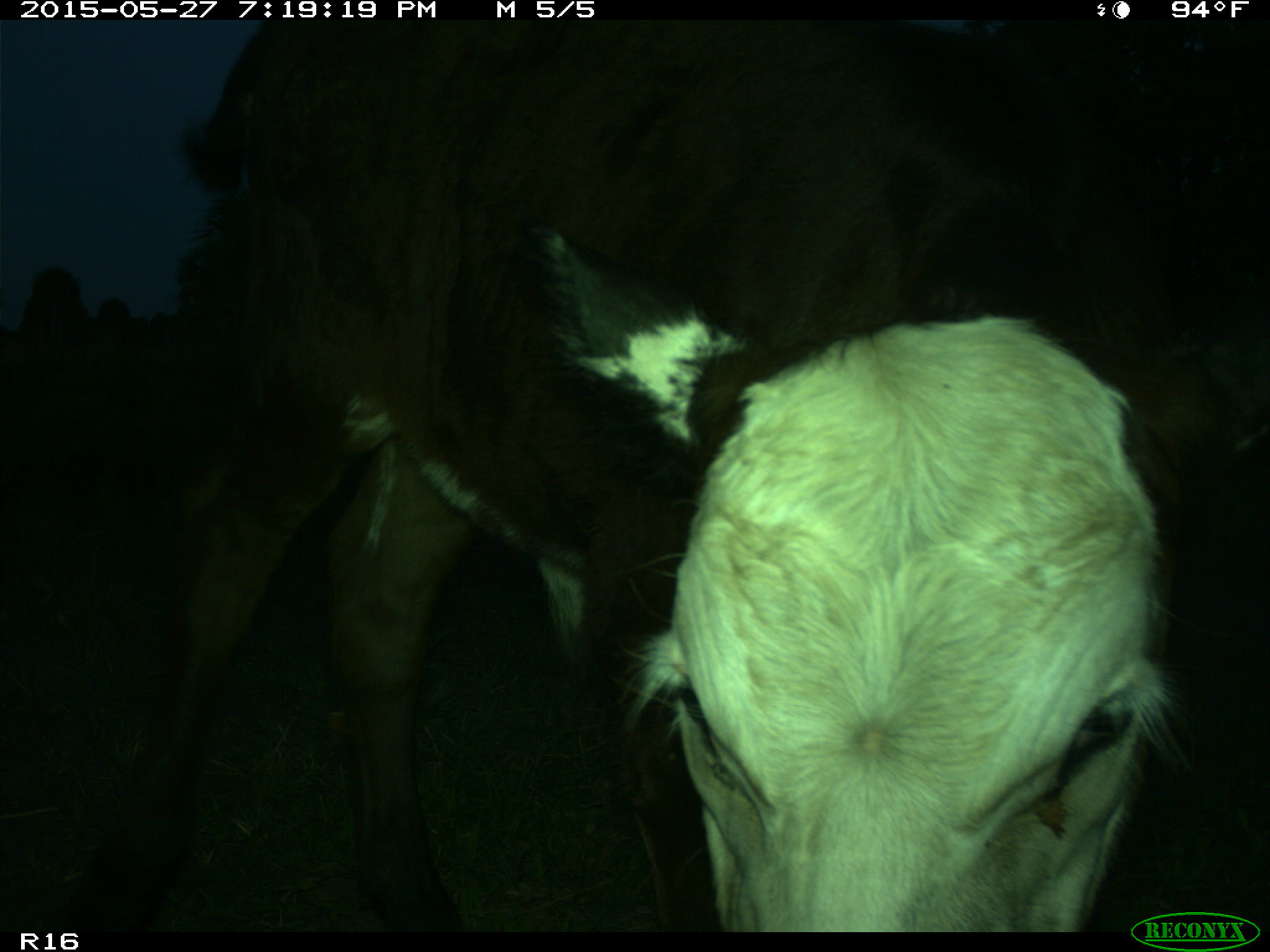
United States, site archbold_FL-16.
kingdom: Animalia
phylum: Chordata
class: Mammalia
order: Artiodactyla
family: Bovidae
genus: Bos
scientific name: Bos taurus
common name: domestic cow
Bos taurus (domestic cow).